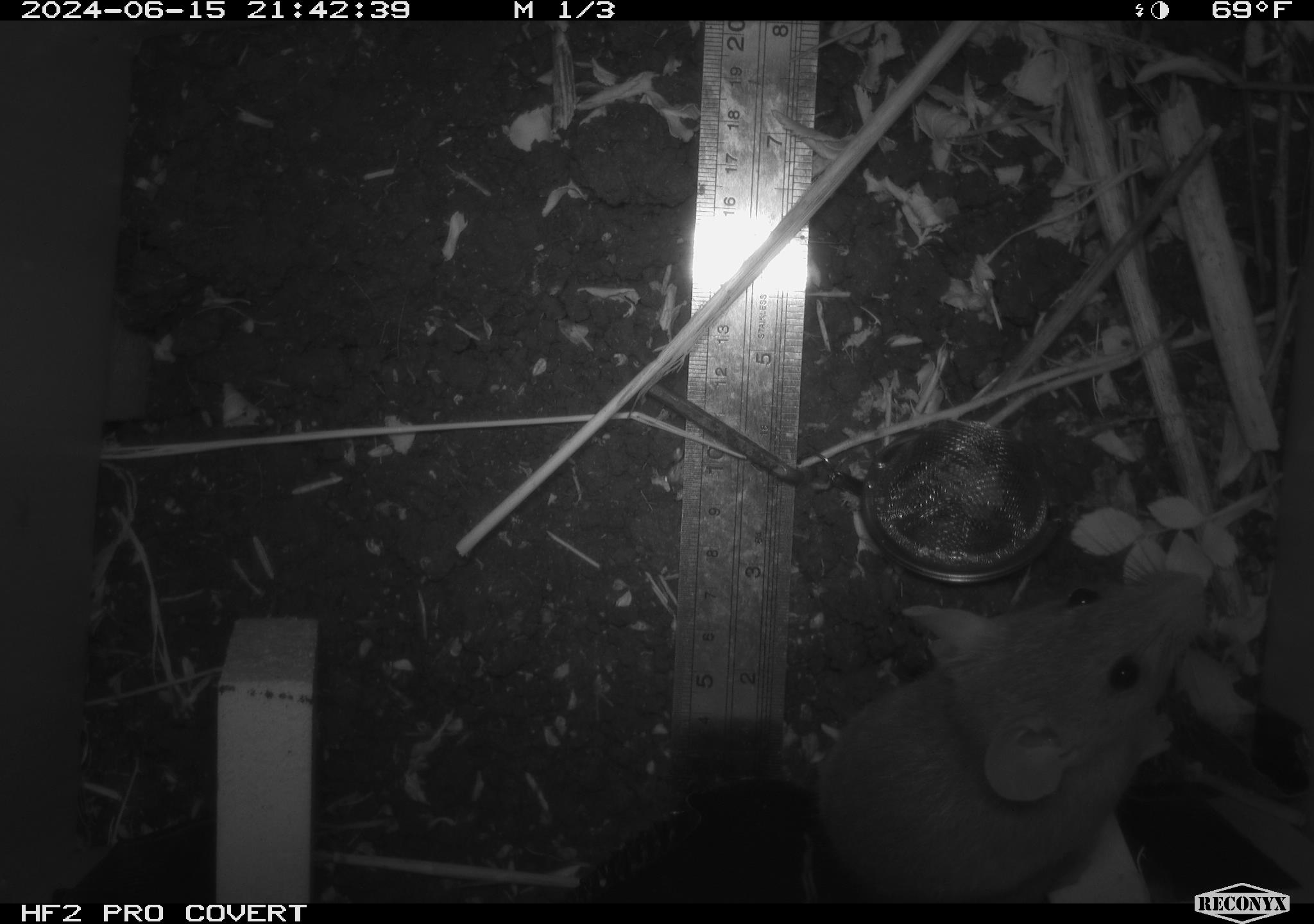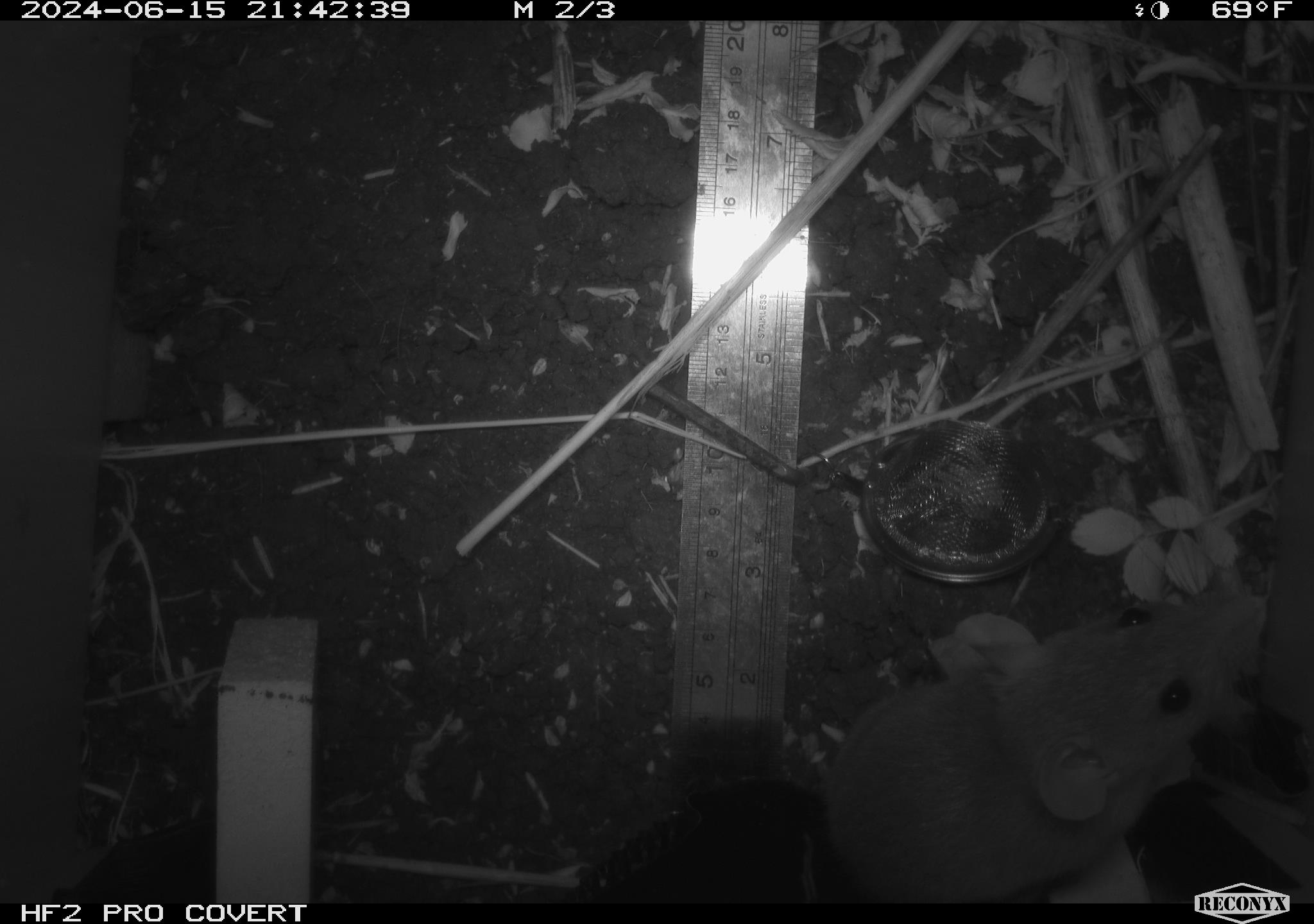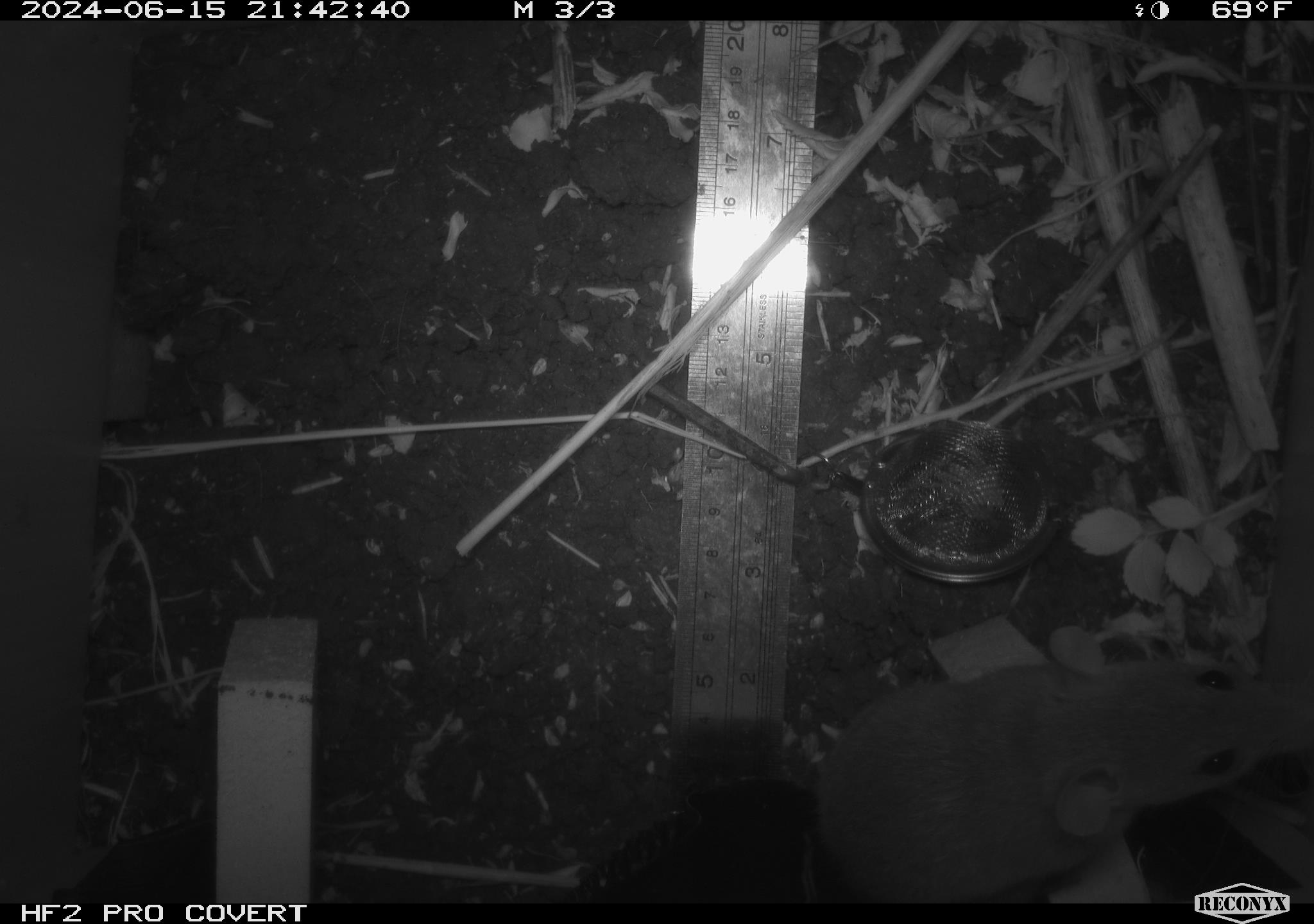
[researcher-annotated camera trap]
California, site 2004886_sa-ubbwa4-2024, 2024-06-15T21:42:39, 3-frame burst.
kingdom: Animalia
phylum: Chordata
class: Mammalia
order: Rodentia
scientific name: Rodentia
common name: woodrat or rat or mouse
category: woodrat or rat or mouse species